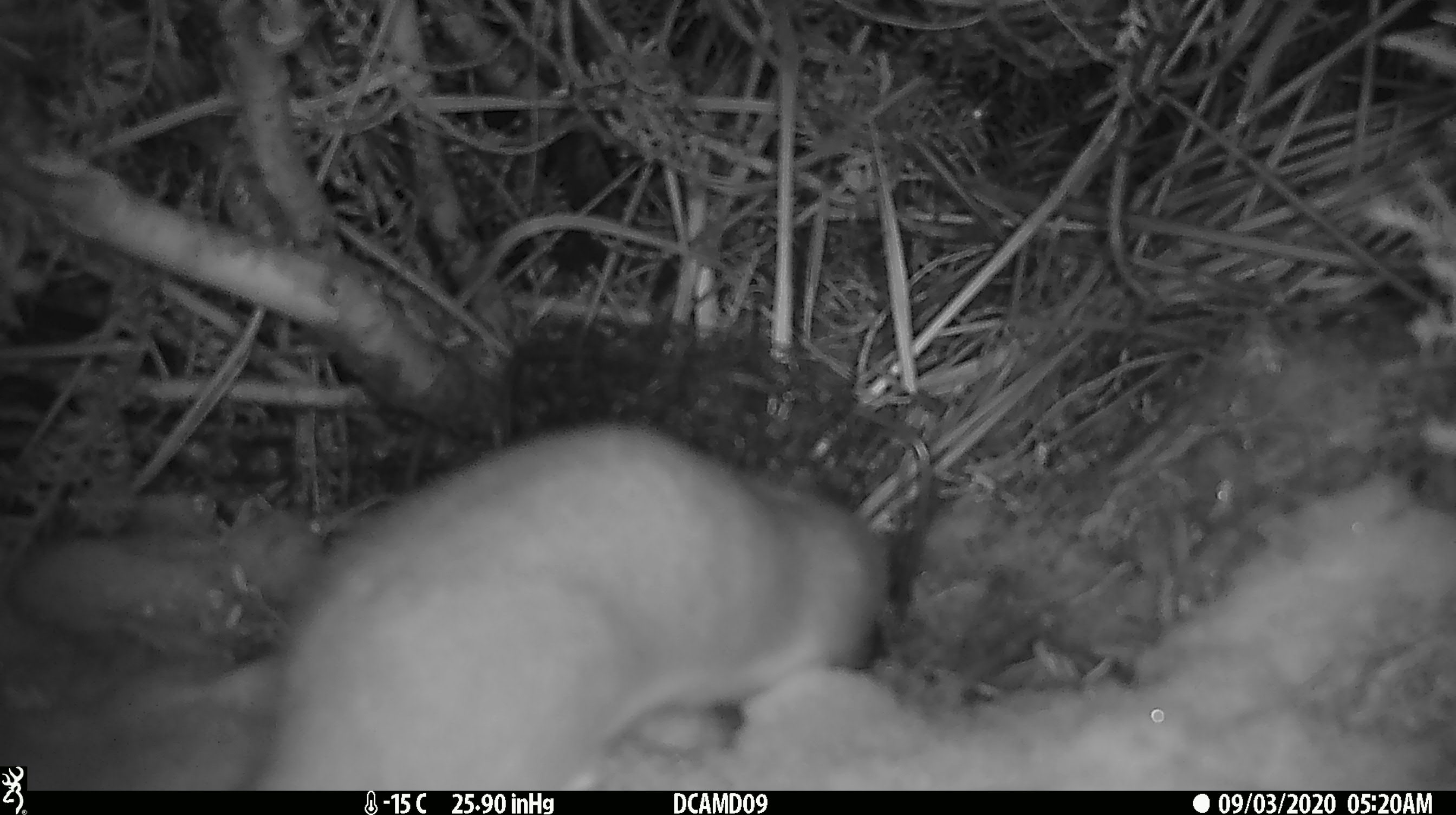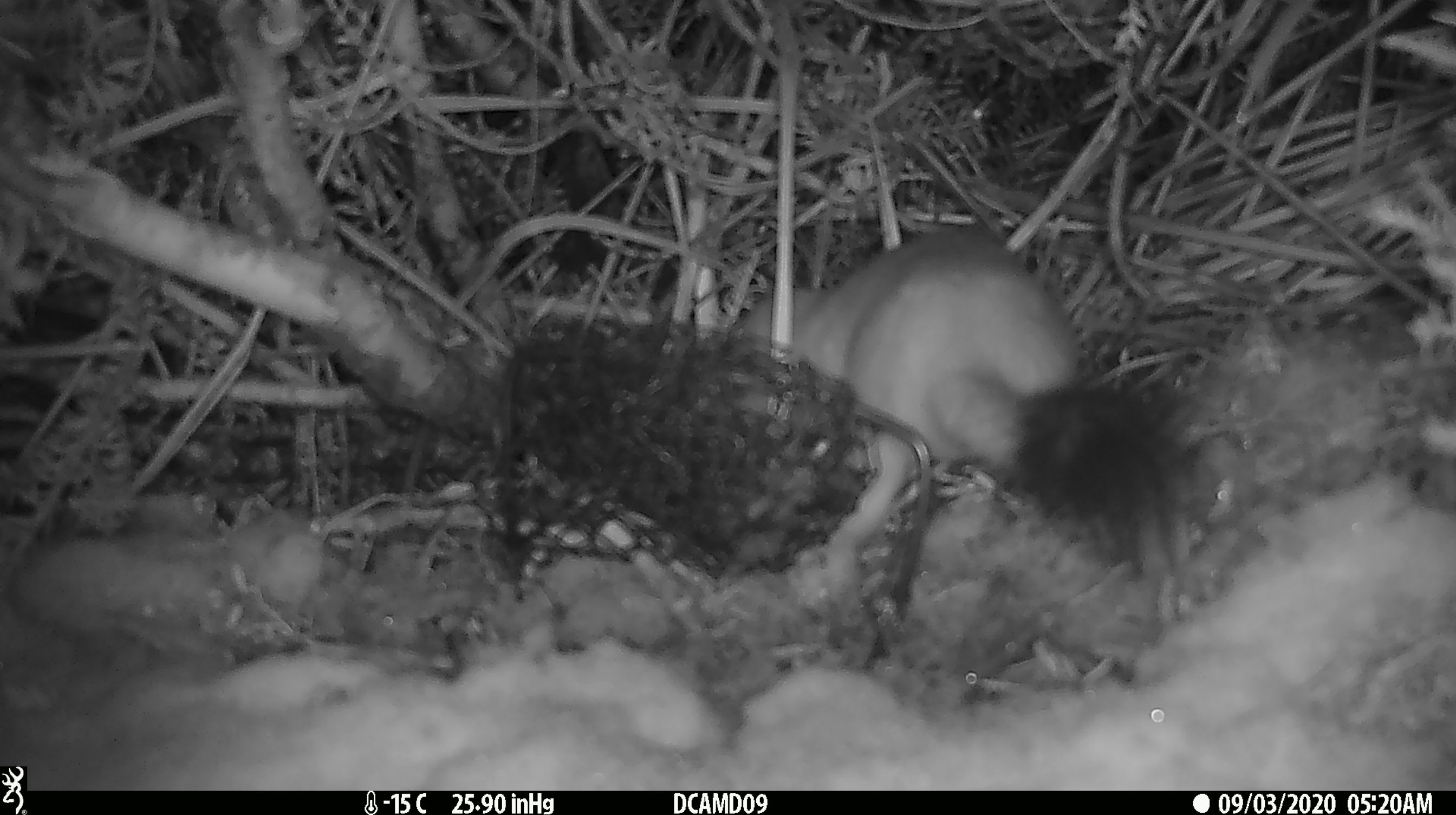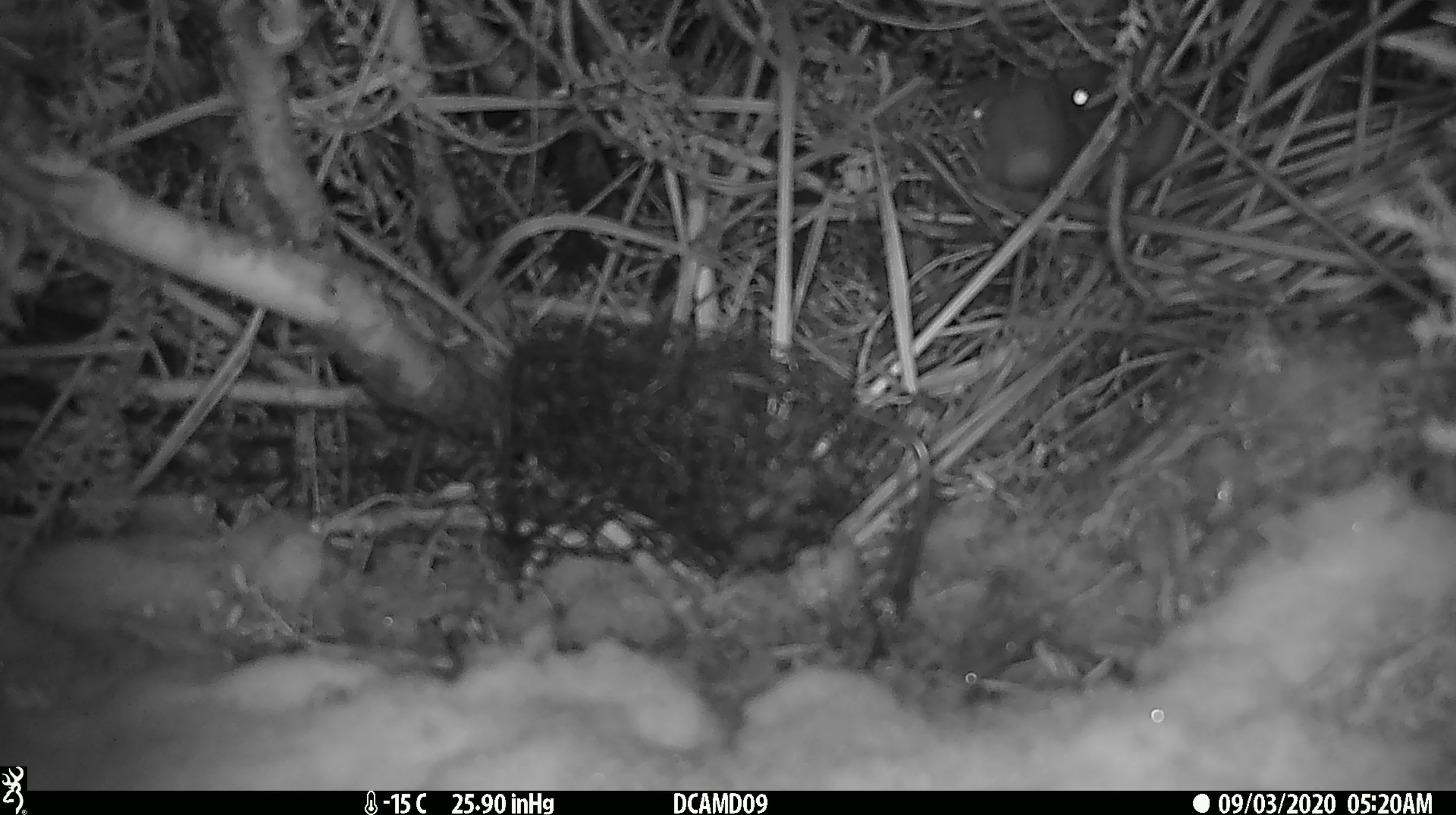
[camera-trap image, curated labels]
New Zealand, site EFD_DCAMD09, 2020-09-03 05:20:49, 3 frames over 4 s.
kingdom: Animalia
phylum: Chordata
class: Mammalia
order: Carnivora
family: Mustelidae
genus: Mustela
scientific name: Mustela erminea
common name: stoat